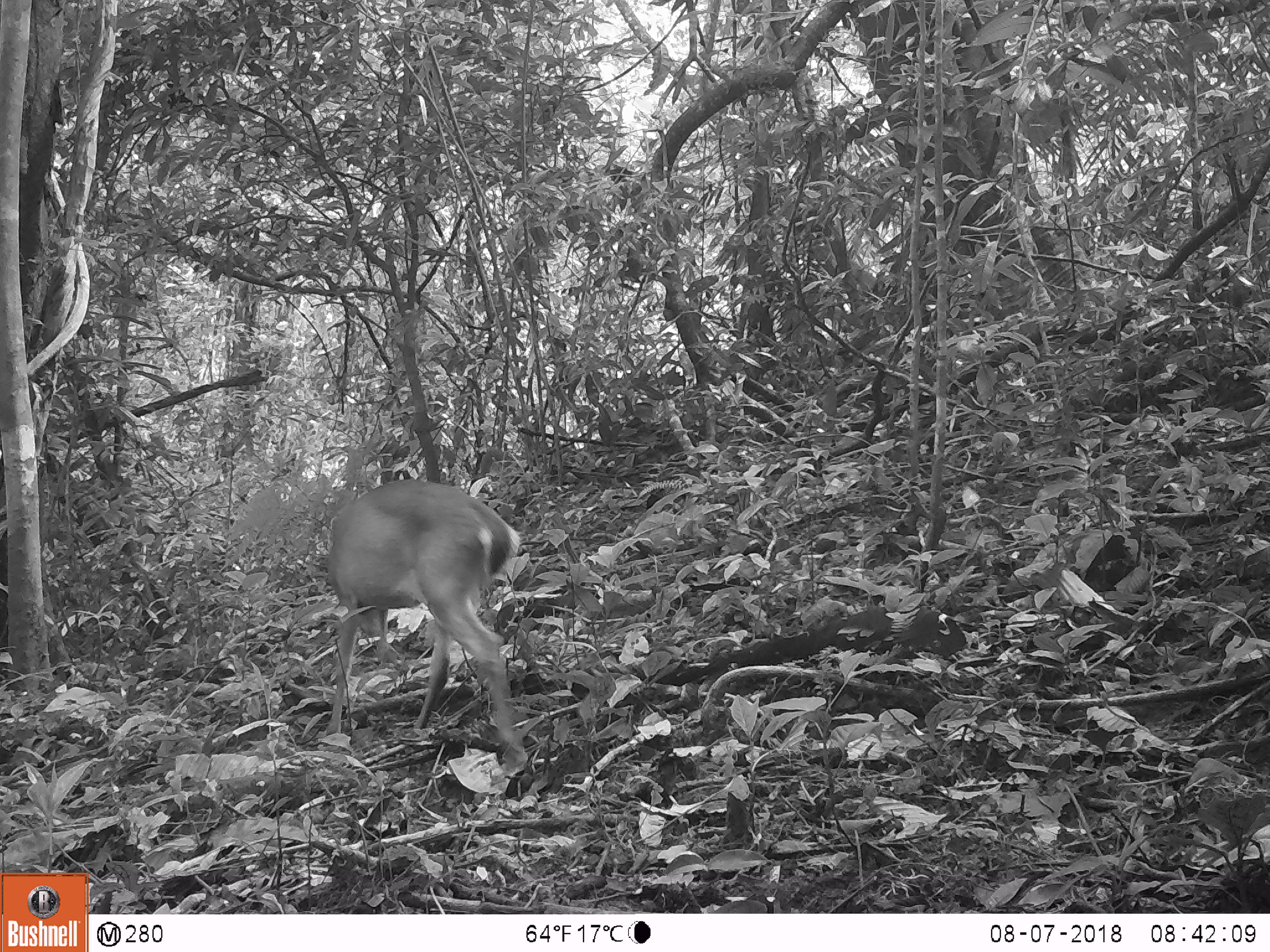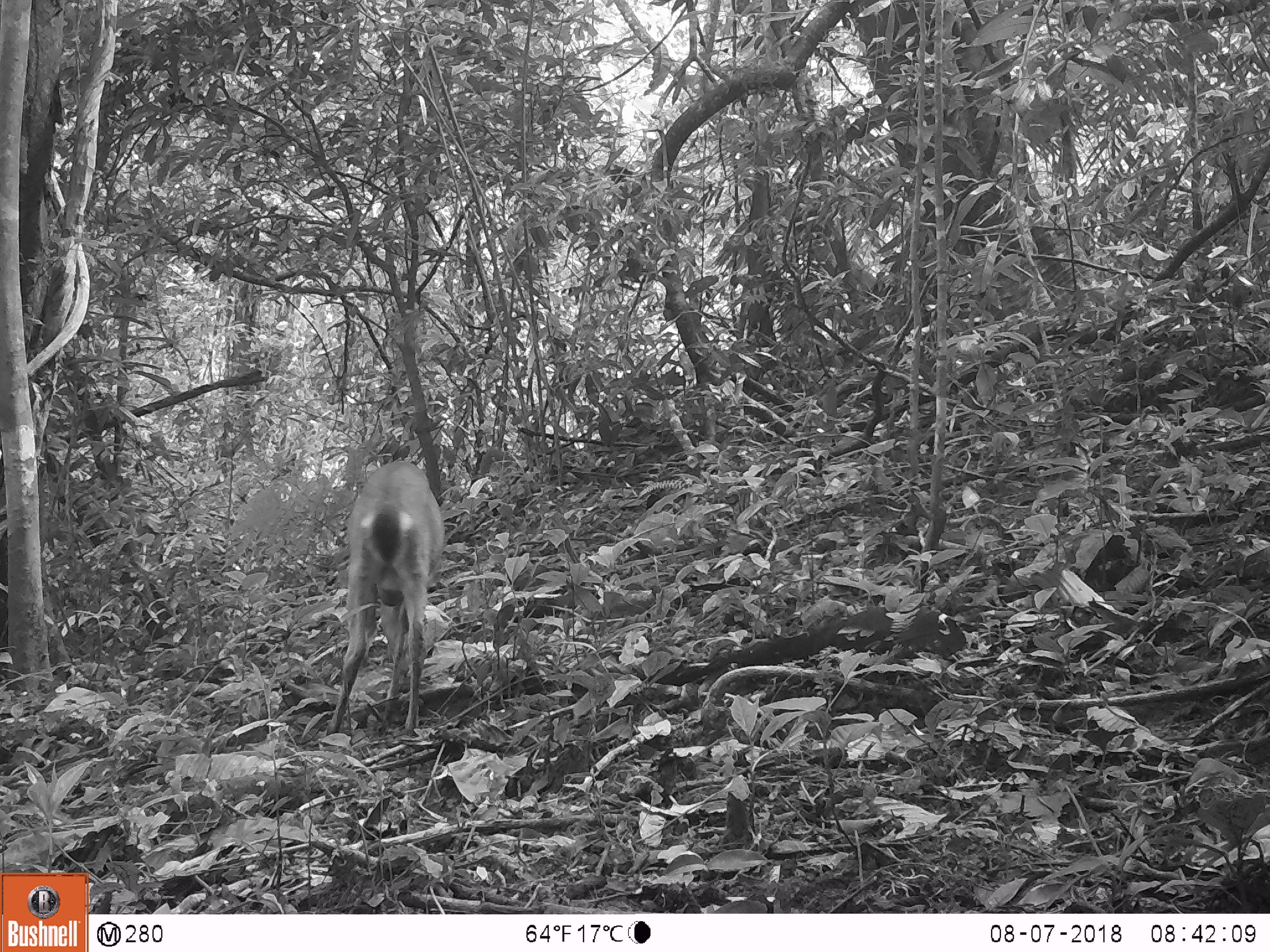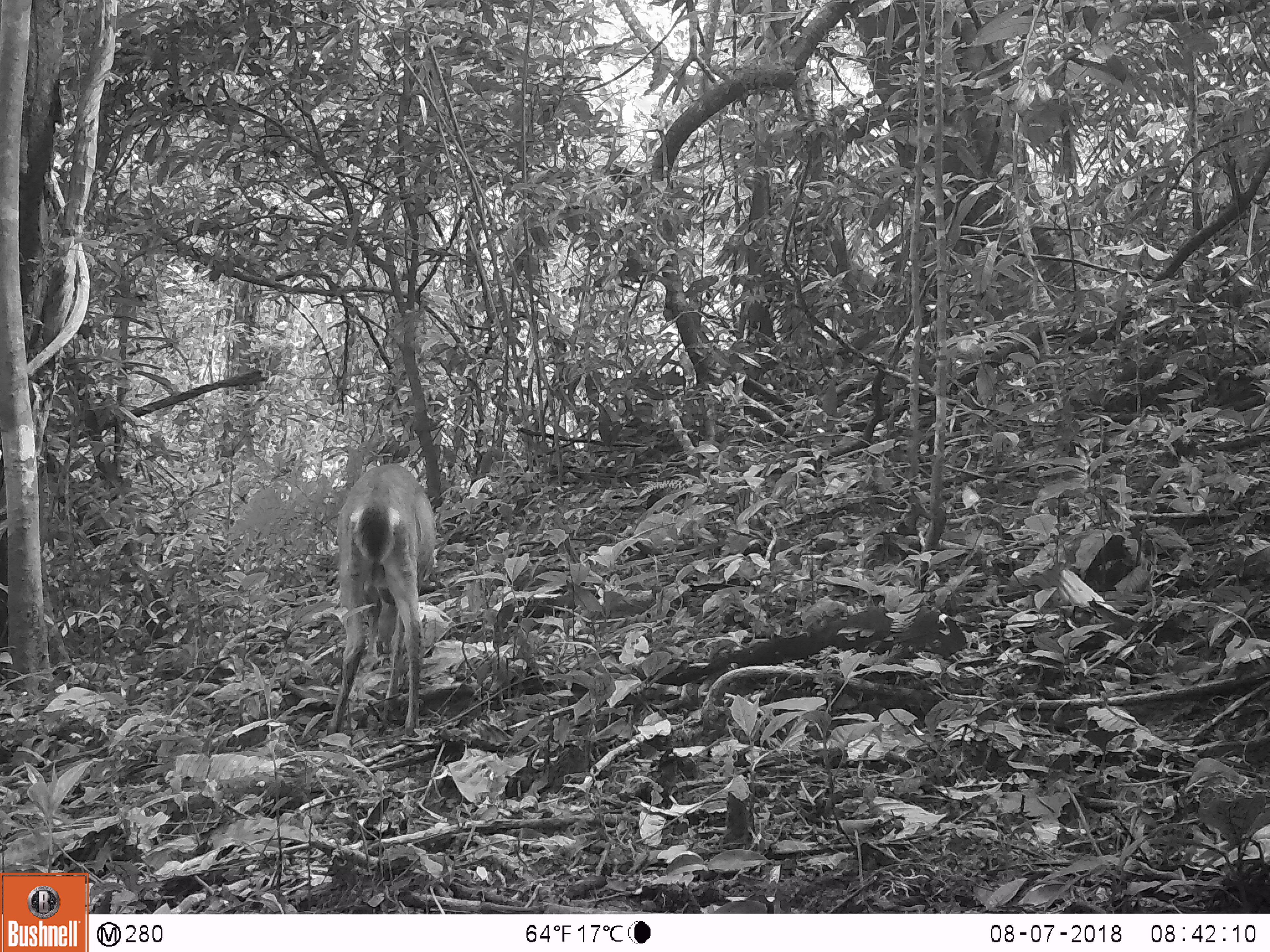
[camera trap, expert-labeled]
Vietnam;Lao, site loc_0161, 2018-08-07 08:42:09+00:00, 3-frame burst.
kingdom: Animalia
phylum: Chordata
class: Mammalia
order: Artiodactyla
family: Cervidae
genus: Muntiacus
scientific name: Muntiacus vuquangensis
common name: large-antlered muntjac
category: large antlered muntjac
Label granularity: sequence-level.